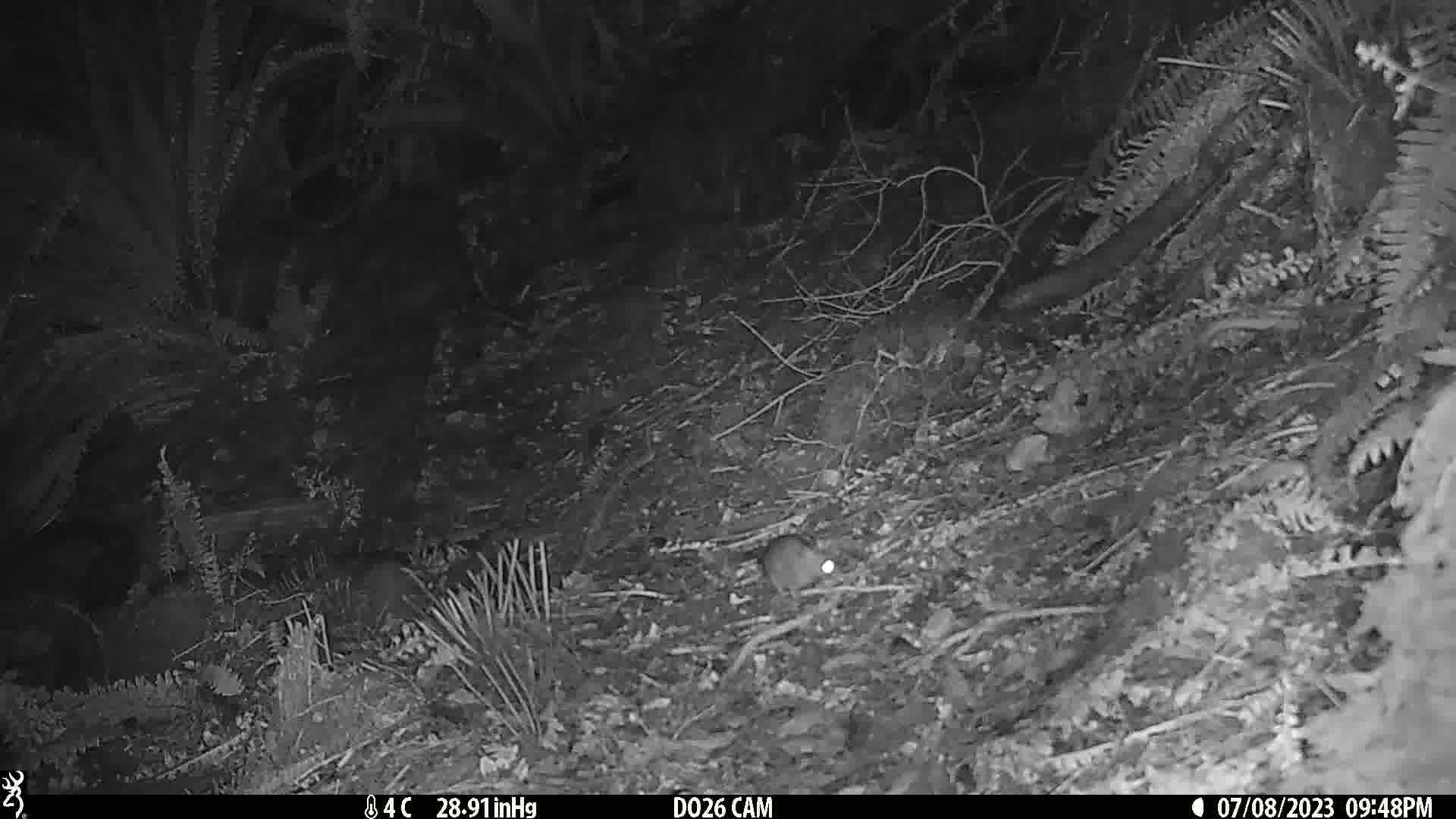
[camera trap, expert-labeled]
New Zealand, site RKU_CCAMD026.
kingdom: Animalia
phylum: Chordata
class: Mammalia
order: Rodentia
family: Muridae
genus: Rattus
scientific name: Rattus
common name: rat